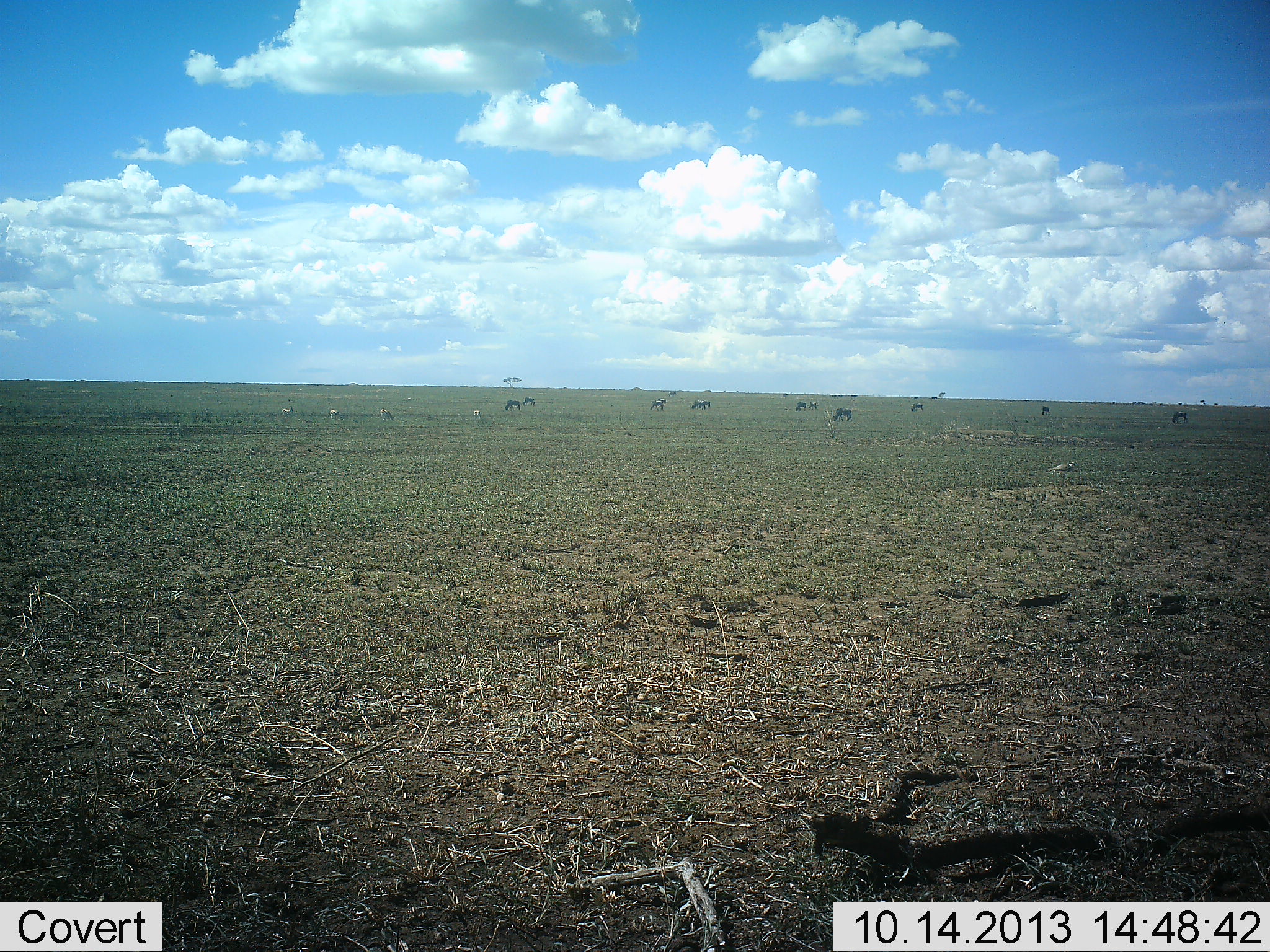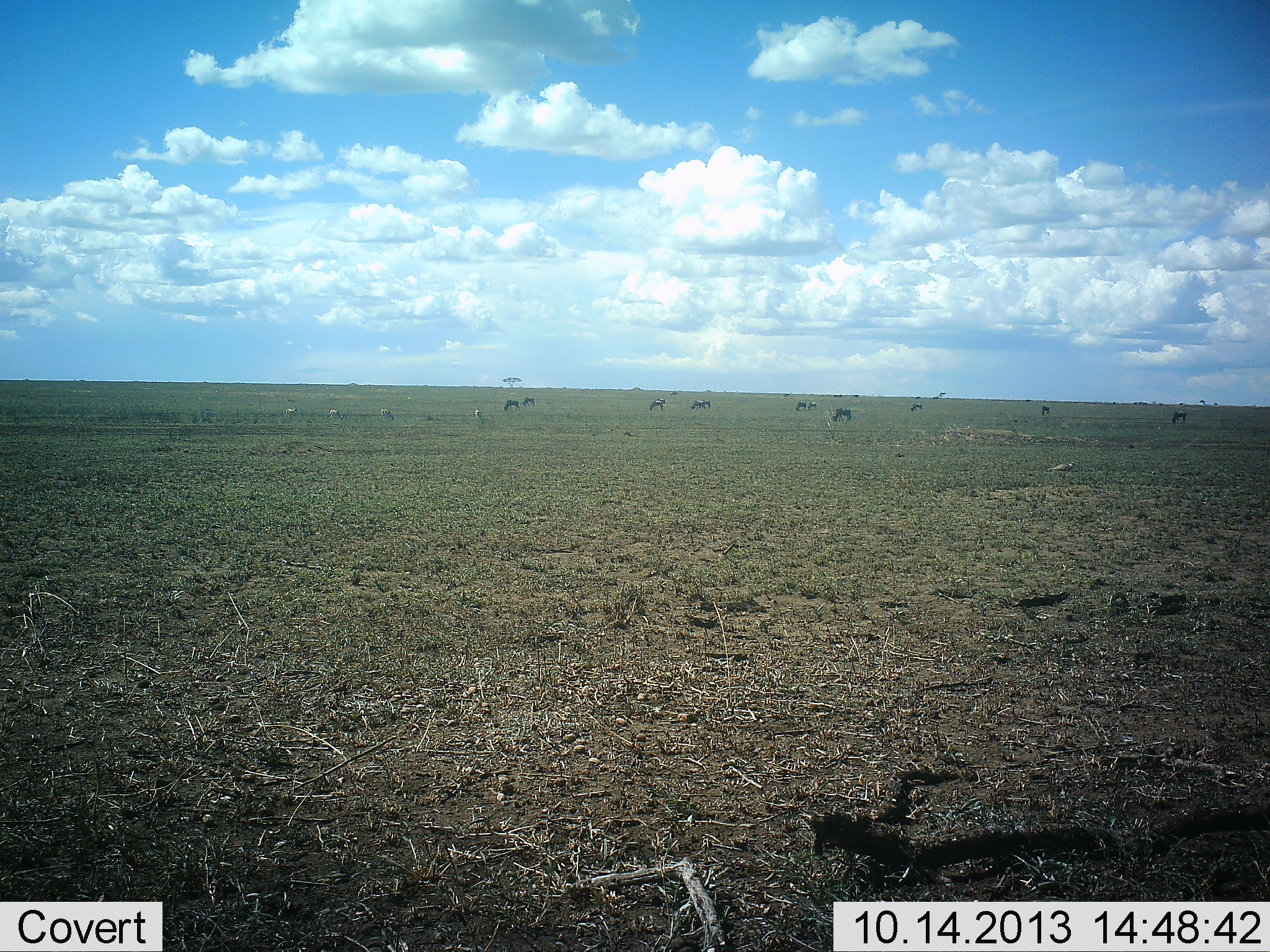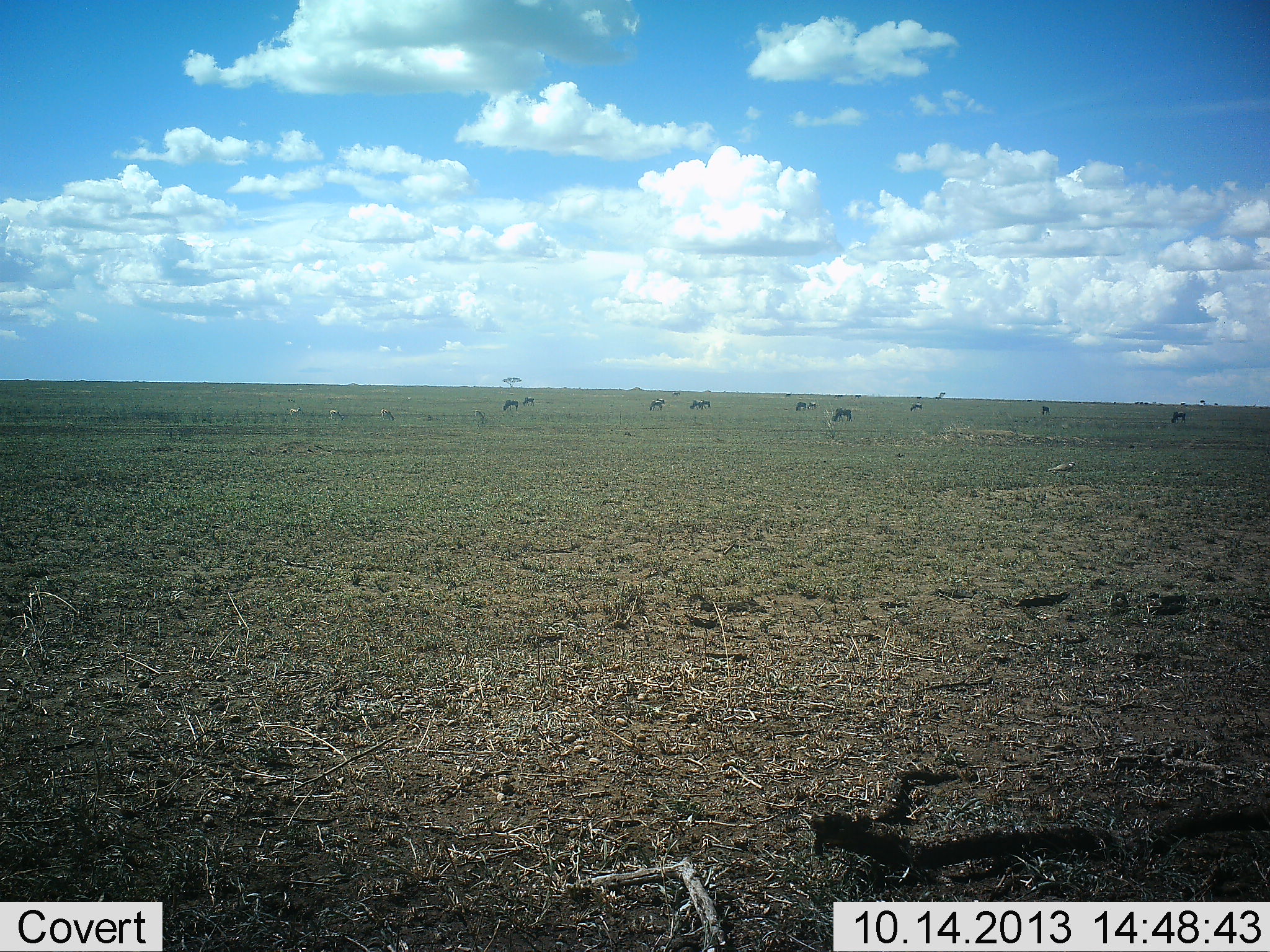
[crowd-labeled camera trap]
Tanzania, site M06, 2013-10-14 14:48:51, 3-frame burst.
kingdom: Animalia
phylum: Chordata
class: Mammalia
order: Artiodactyla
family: Bovidae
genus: Connochaetes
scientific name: Connochaetes taurinus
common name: blue wildebeest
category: wildebeest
Wildebeest (blue wildebeest) (Connochaetes taurinus), count 10. Behavior (volunteer vote fractions): standing 46%, resting 5%, moving 14%, interacting 3%. Young present (vote fraction): 0%. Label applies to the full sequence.